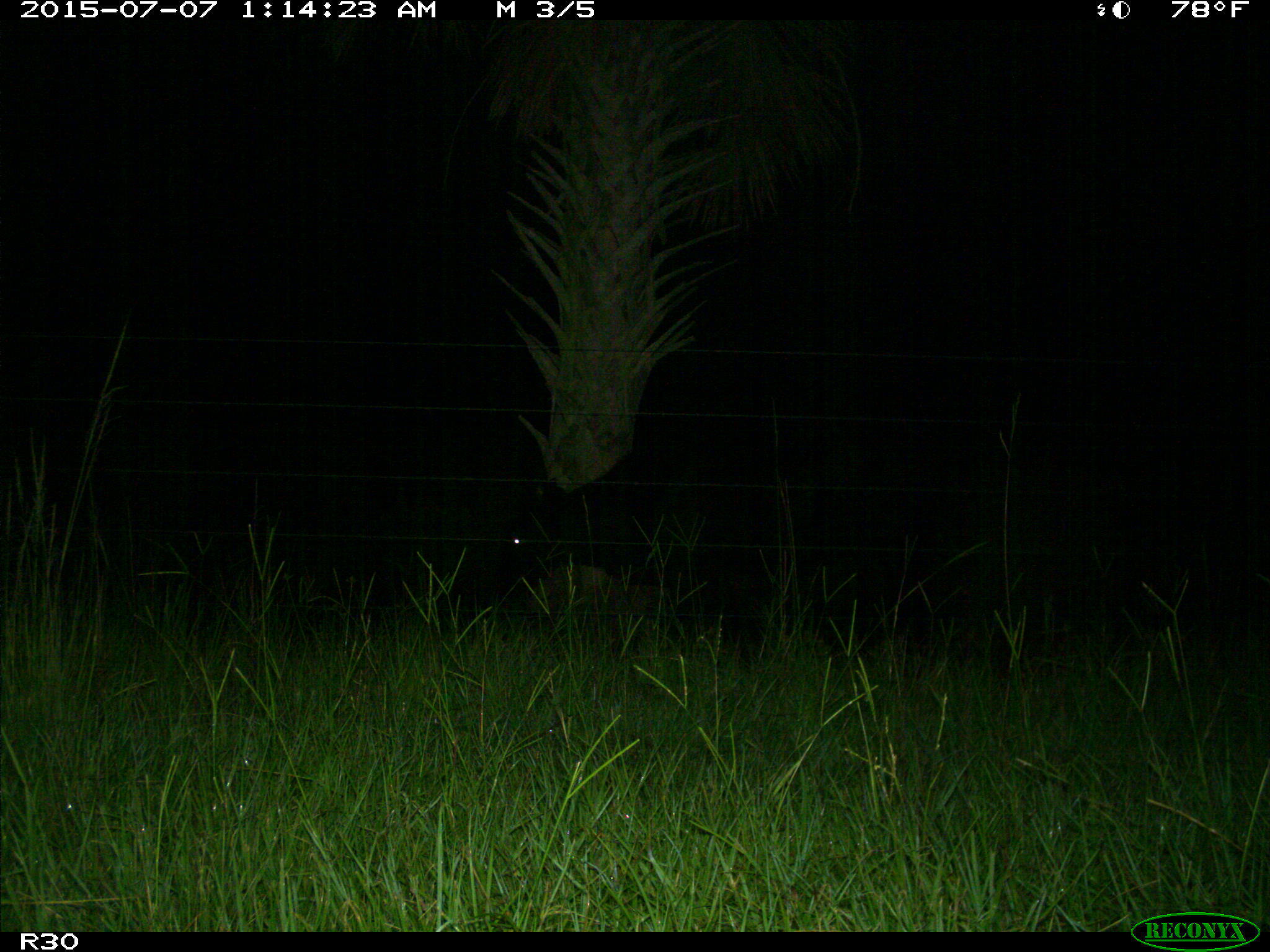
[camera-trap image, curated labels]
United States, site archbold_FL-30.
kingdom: Animalia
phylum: Chordata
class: Mammalia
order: Artiodactyla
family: Bovidae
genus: Bos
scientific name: Bos taurus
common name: domestic cow